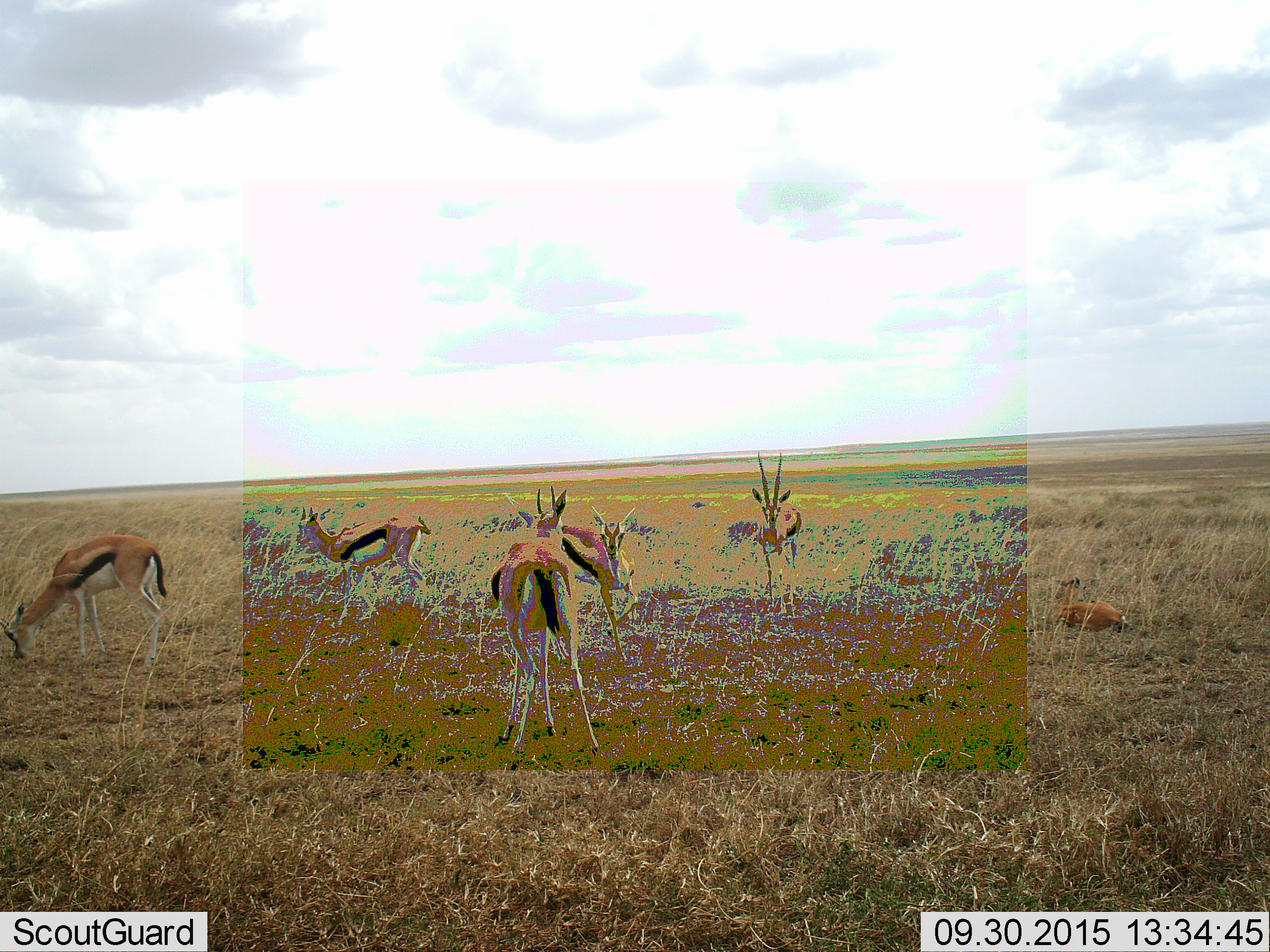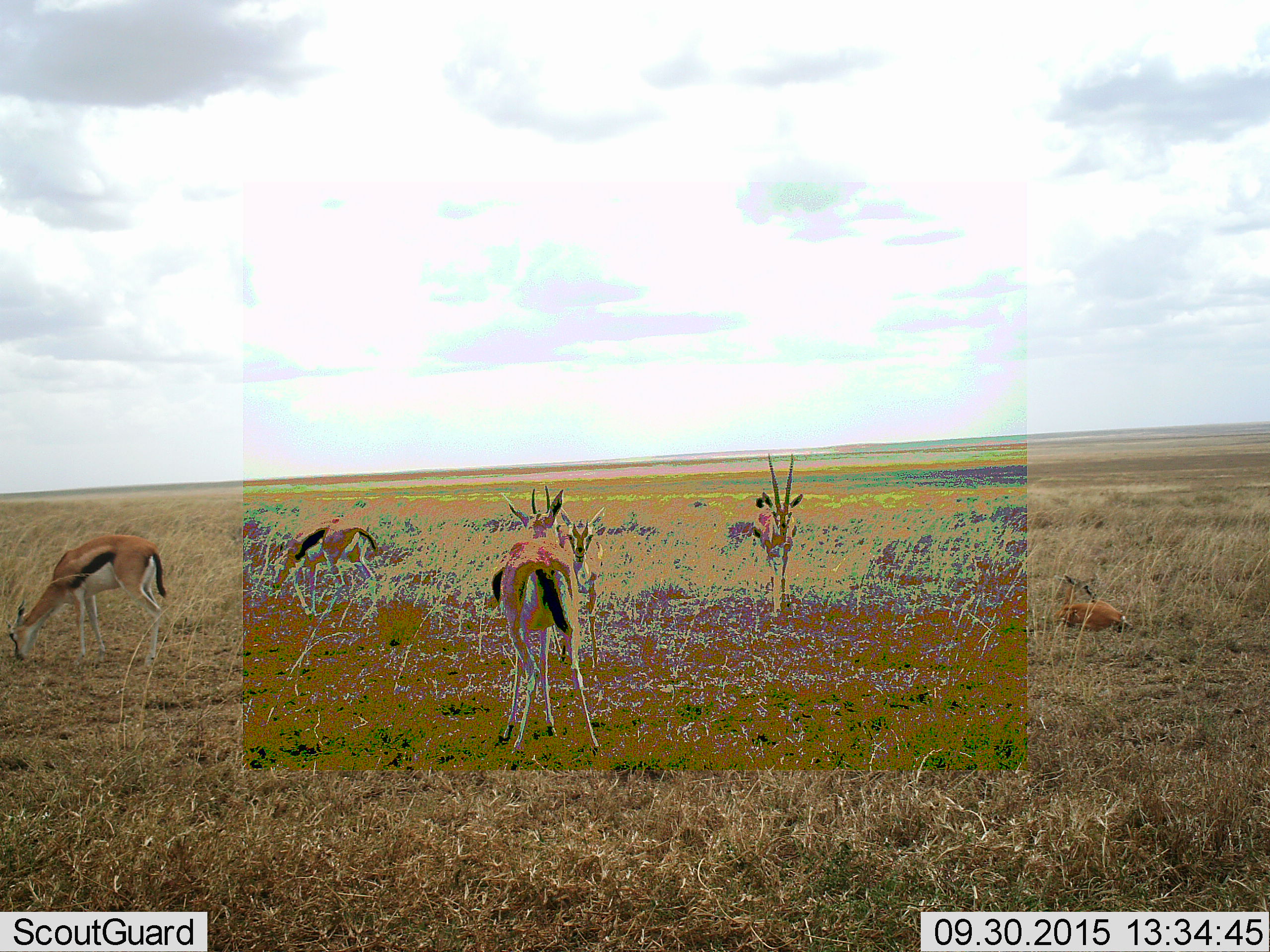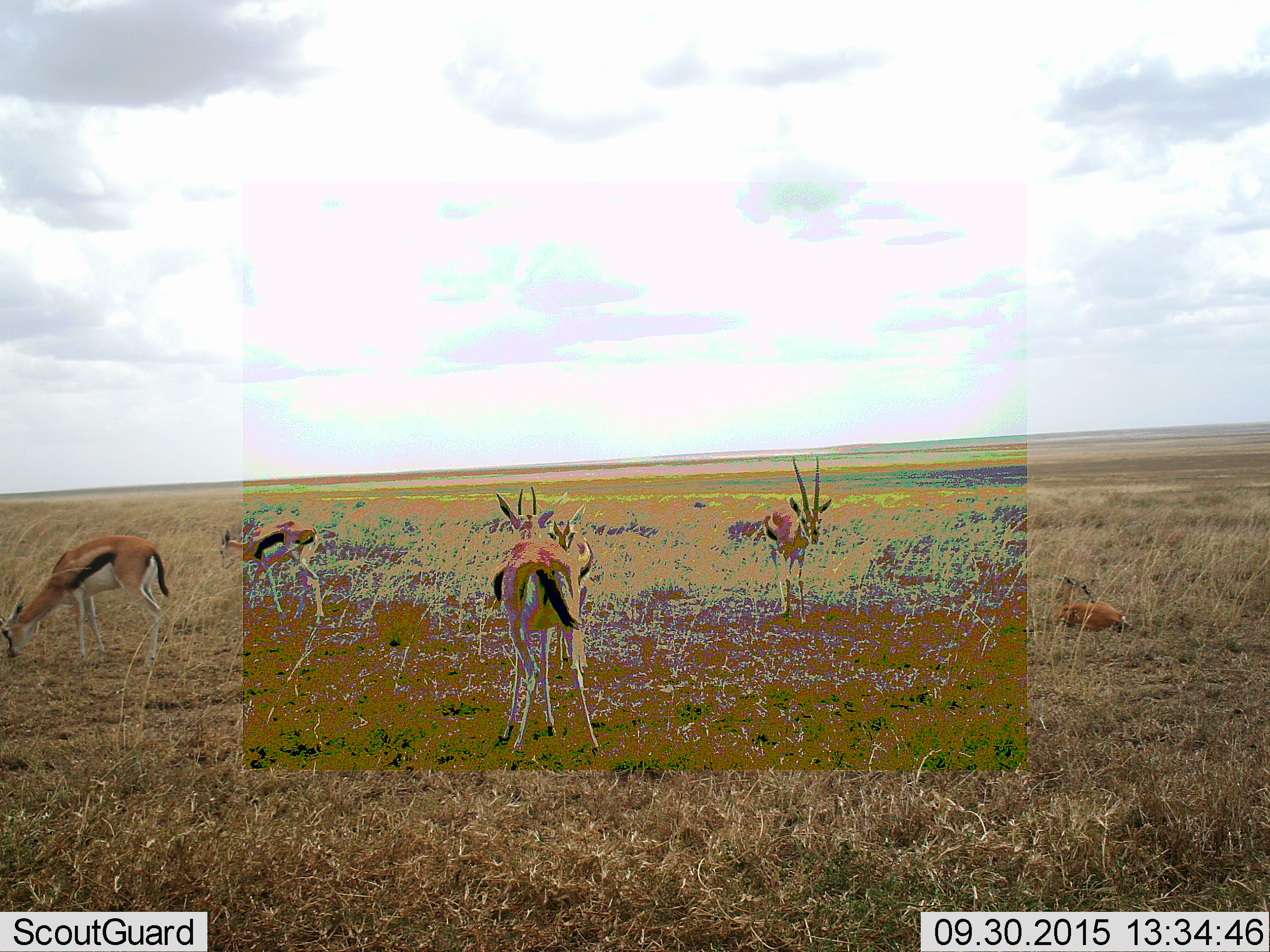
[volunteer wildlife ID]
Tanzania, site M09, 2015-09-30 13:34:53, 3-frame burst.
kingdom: Animalia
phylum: Chordata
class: Mammalia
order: Artiodactyla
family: Bovidae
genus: Eudorcas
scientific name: Eudorcas thomsonii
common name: thomson's gazelle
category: gazellethomsons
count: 6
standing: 90%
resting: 80%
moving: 40%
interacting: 0%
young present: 20%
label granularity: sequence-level